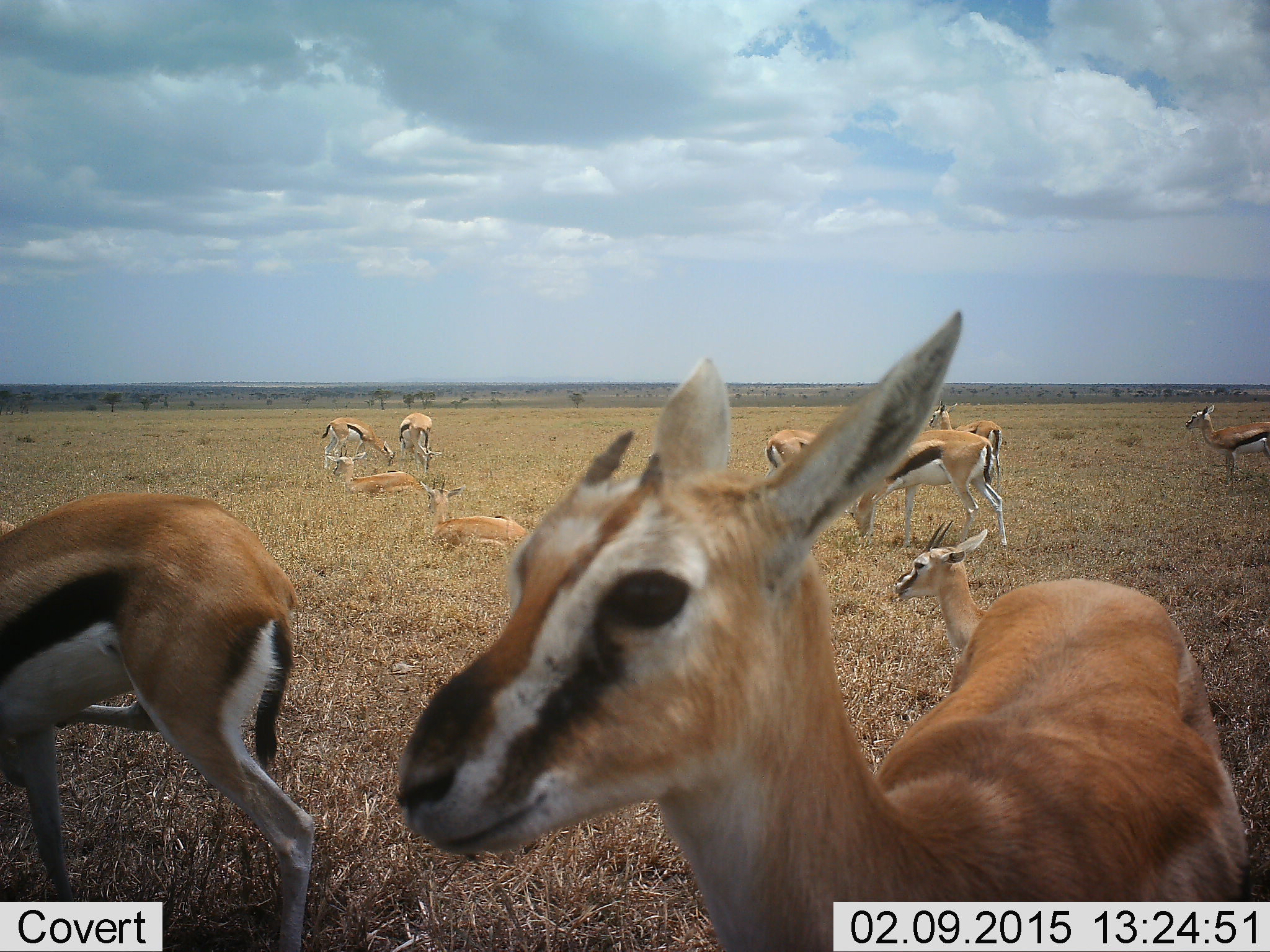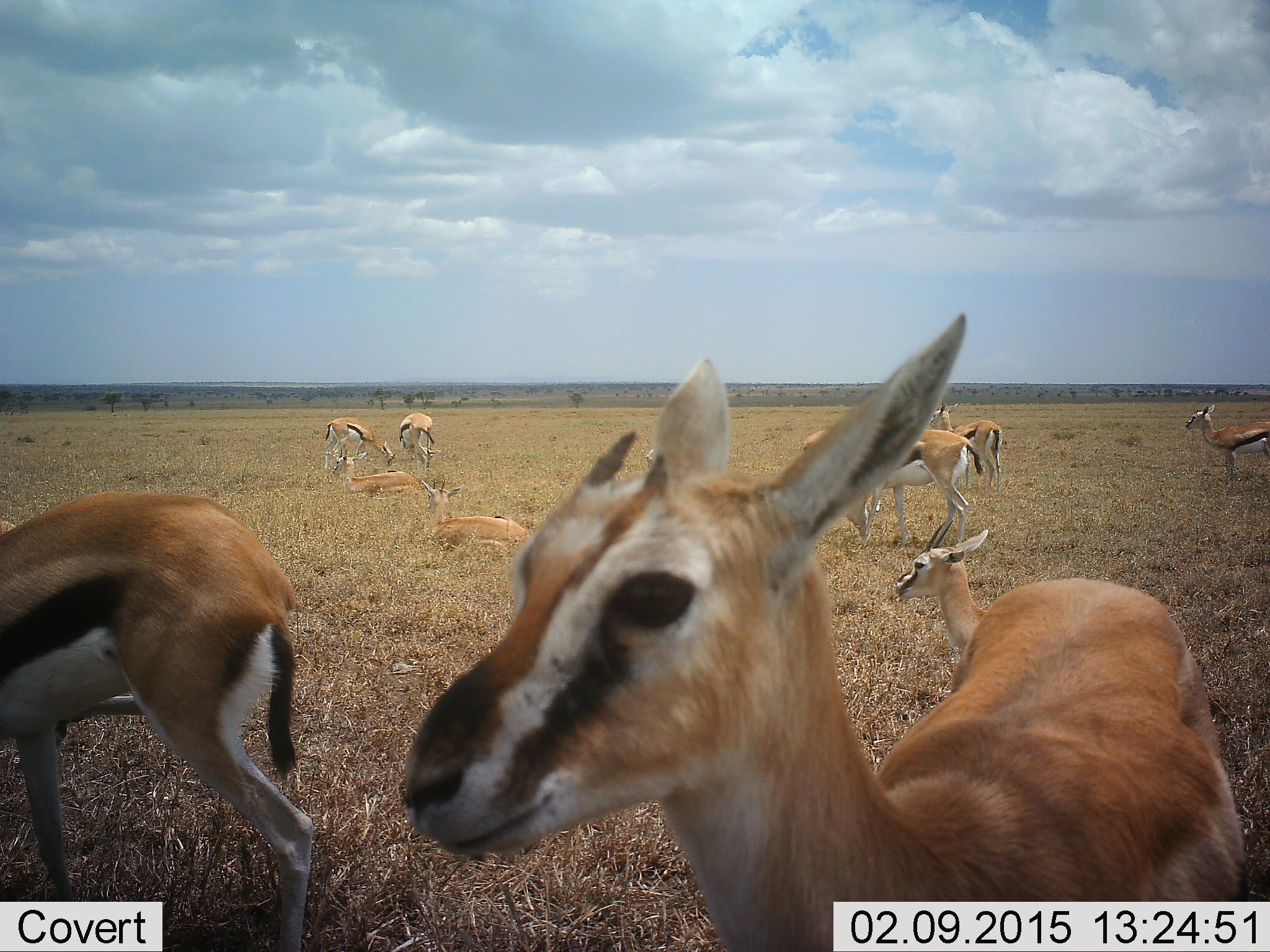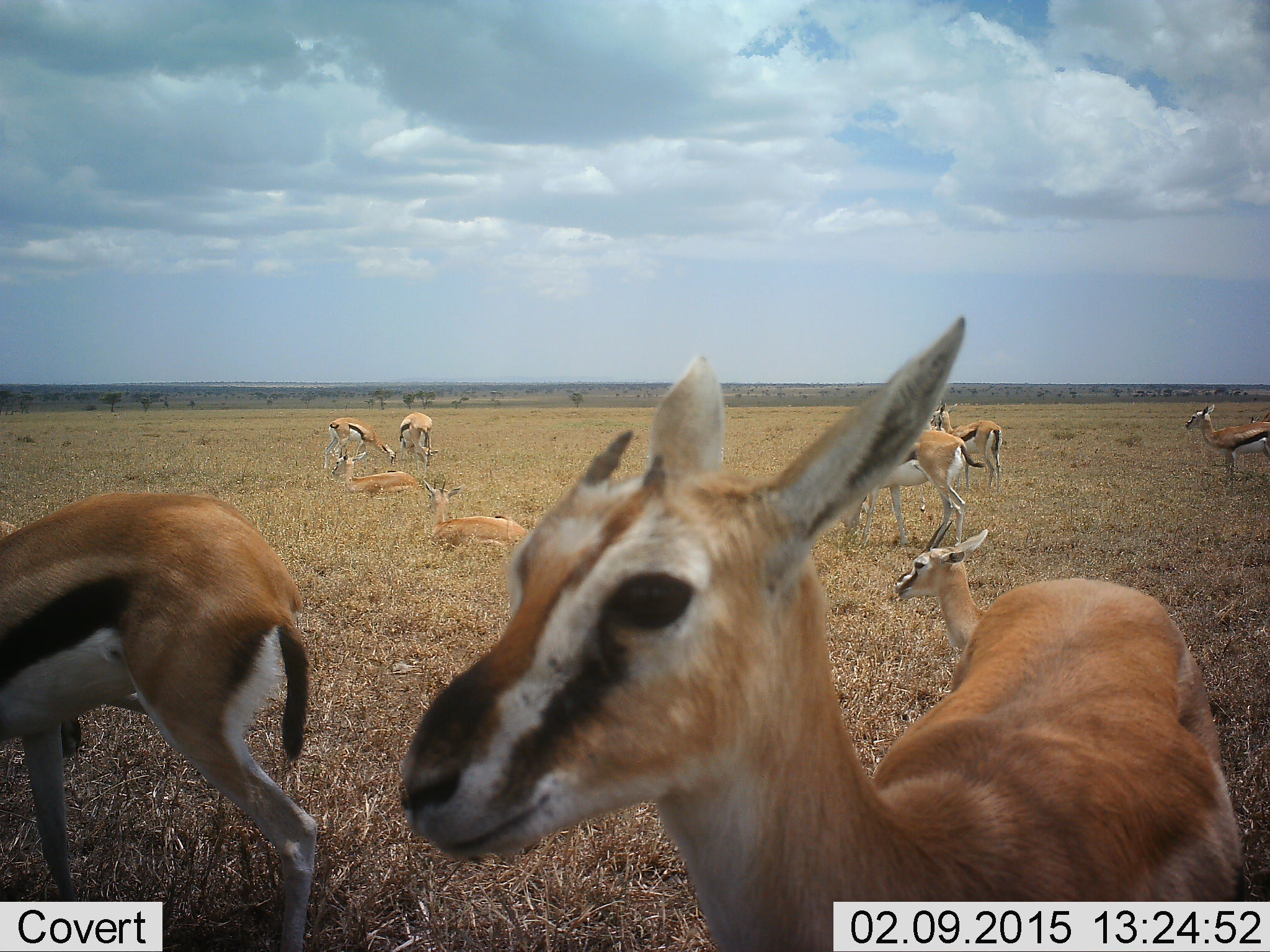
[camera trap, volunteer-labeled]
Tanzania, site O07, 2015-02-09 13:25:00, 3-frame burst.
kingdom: Animalia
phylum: Chordata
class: Mammalia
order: Artiodactyla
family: Bovidae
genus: Eudorcas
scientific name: Eudorcas thomsonii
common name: thomson's gazelle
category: gazellethomsons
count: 11-50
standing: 90%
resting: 70%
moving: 30%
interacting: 10%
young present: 0%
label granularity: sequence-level